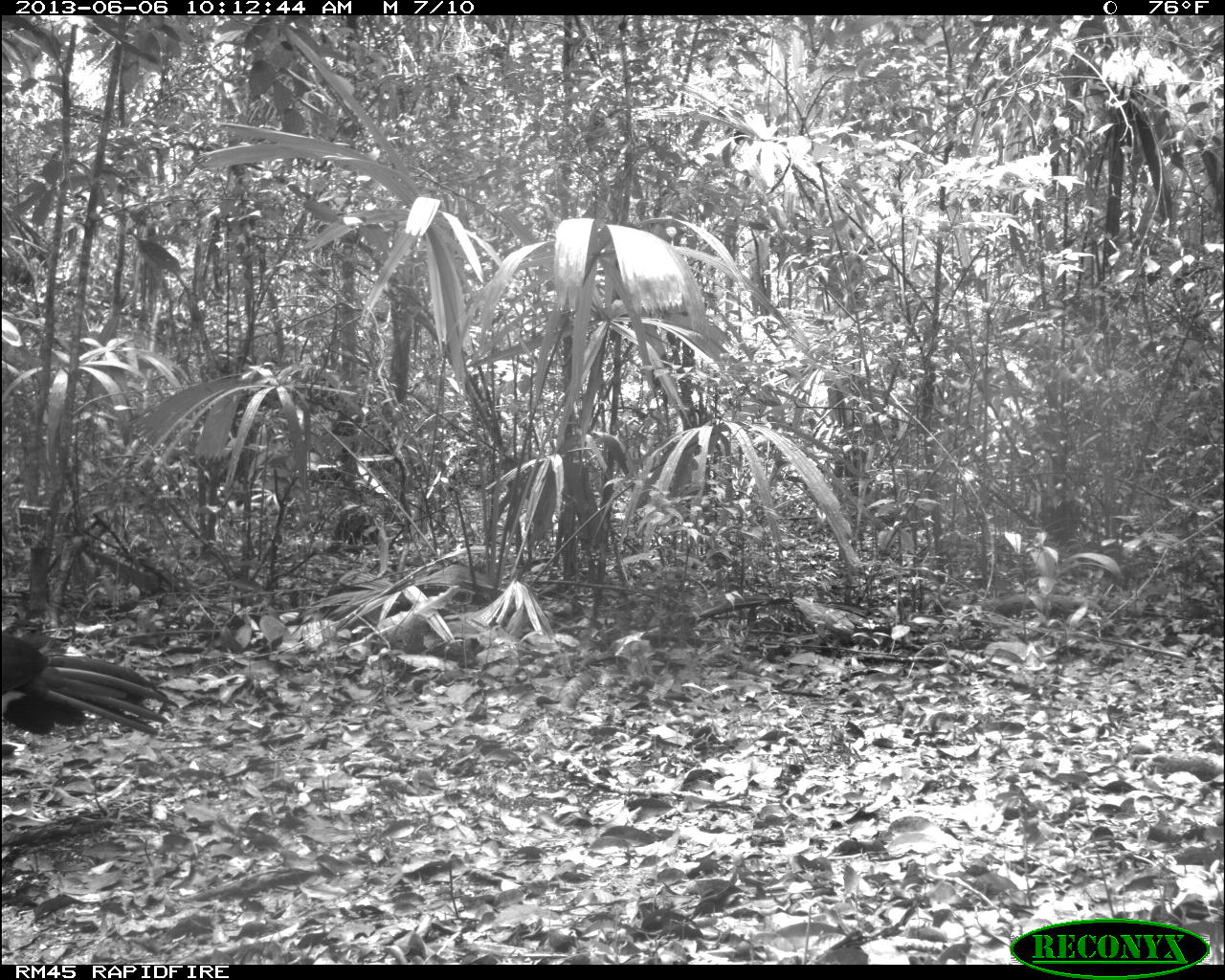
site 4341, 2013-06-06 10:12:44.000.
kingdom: Animalia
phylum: Chordata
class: Aves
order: Galliformes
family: Cracidae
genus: Crax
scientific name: Crax rubra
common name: great curassow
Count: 1.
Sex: male.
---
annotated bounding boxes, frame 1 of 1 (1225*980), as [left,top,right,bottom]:
crax rubra: [1,625,182,761]